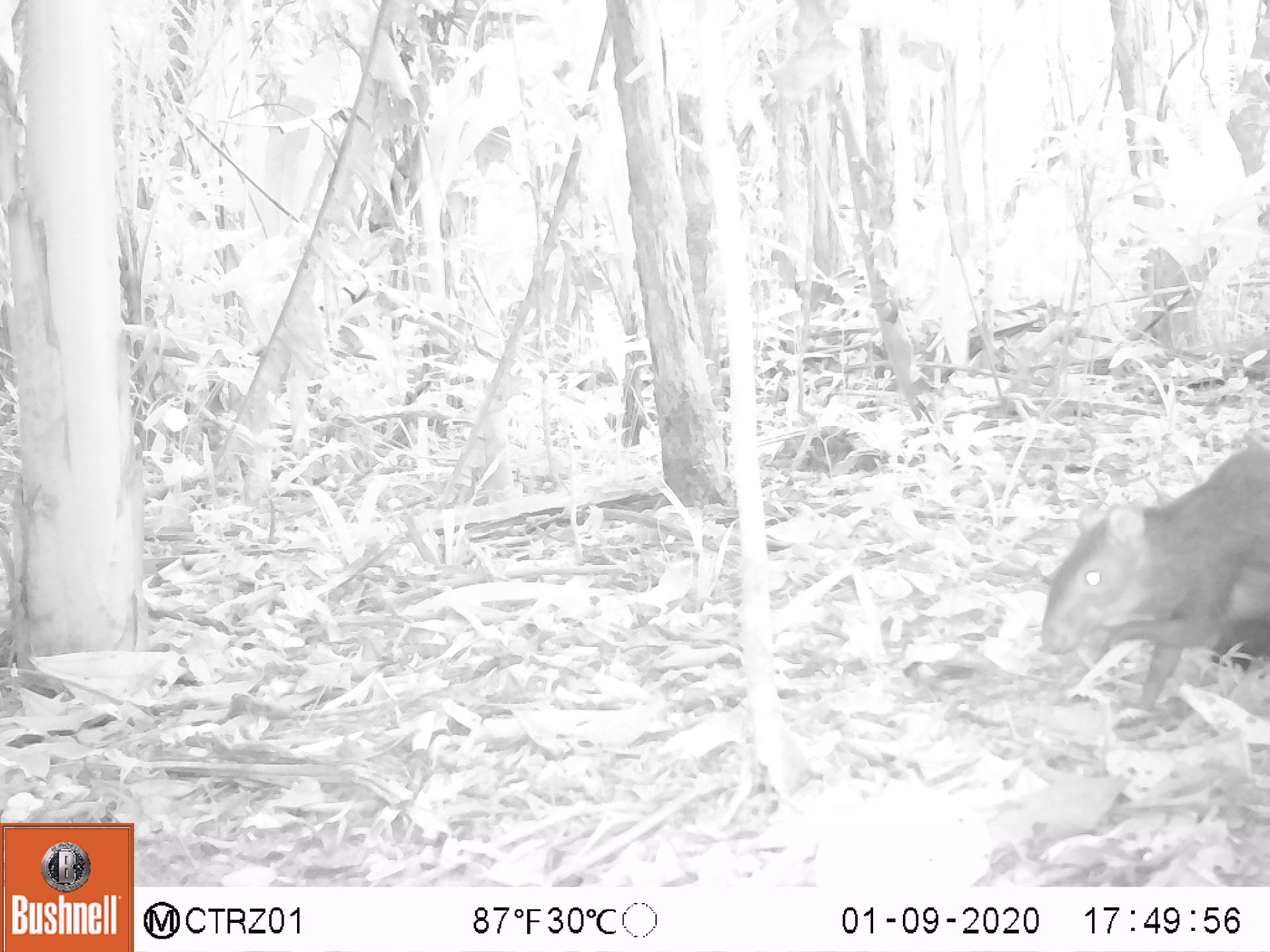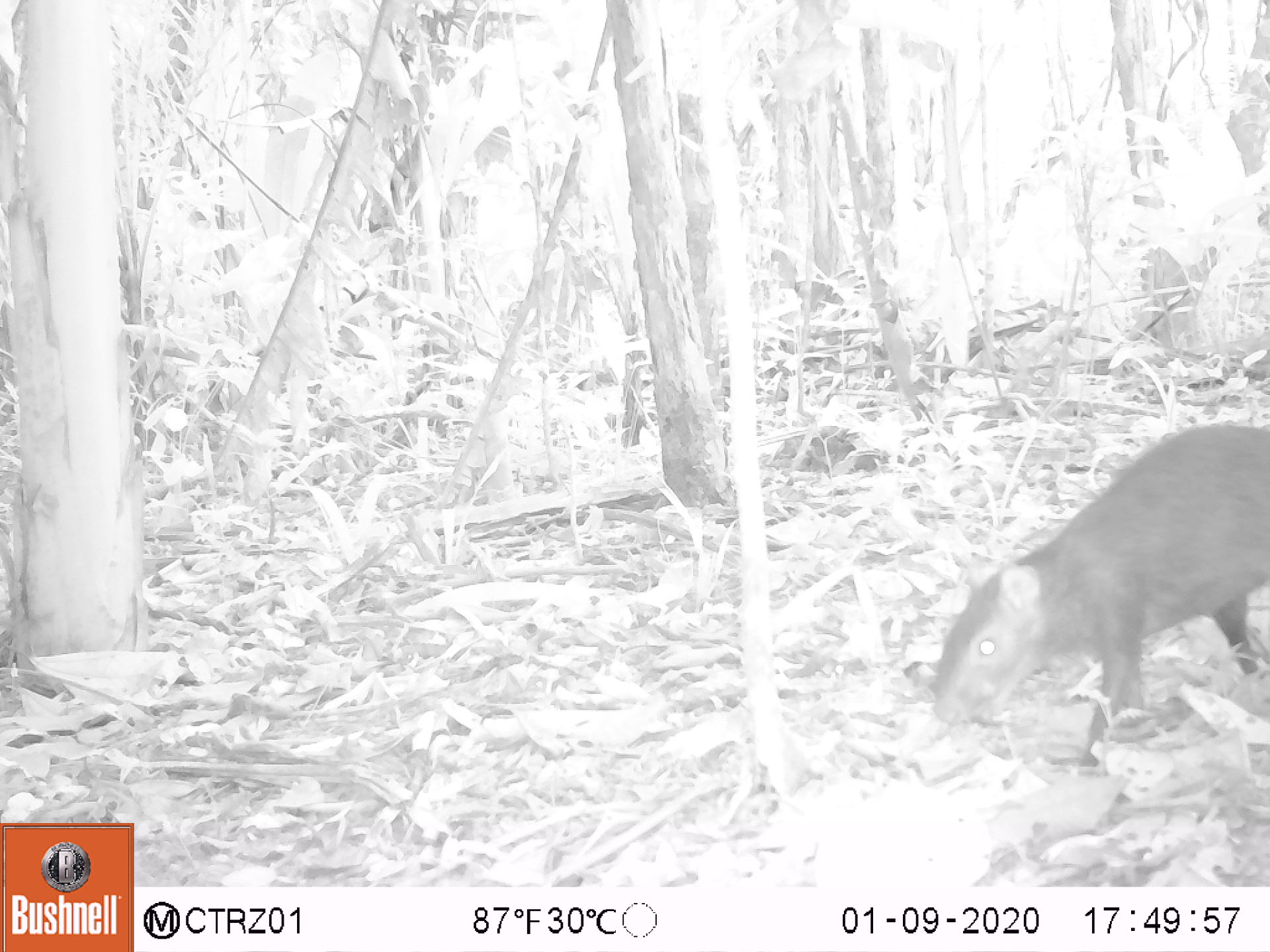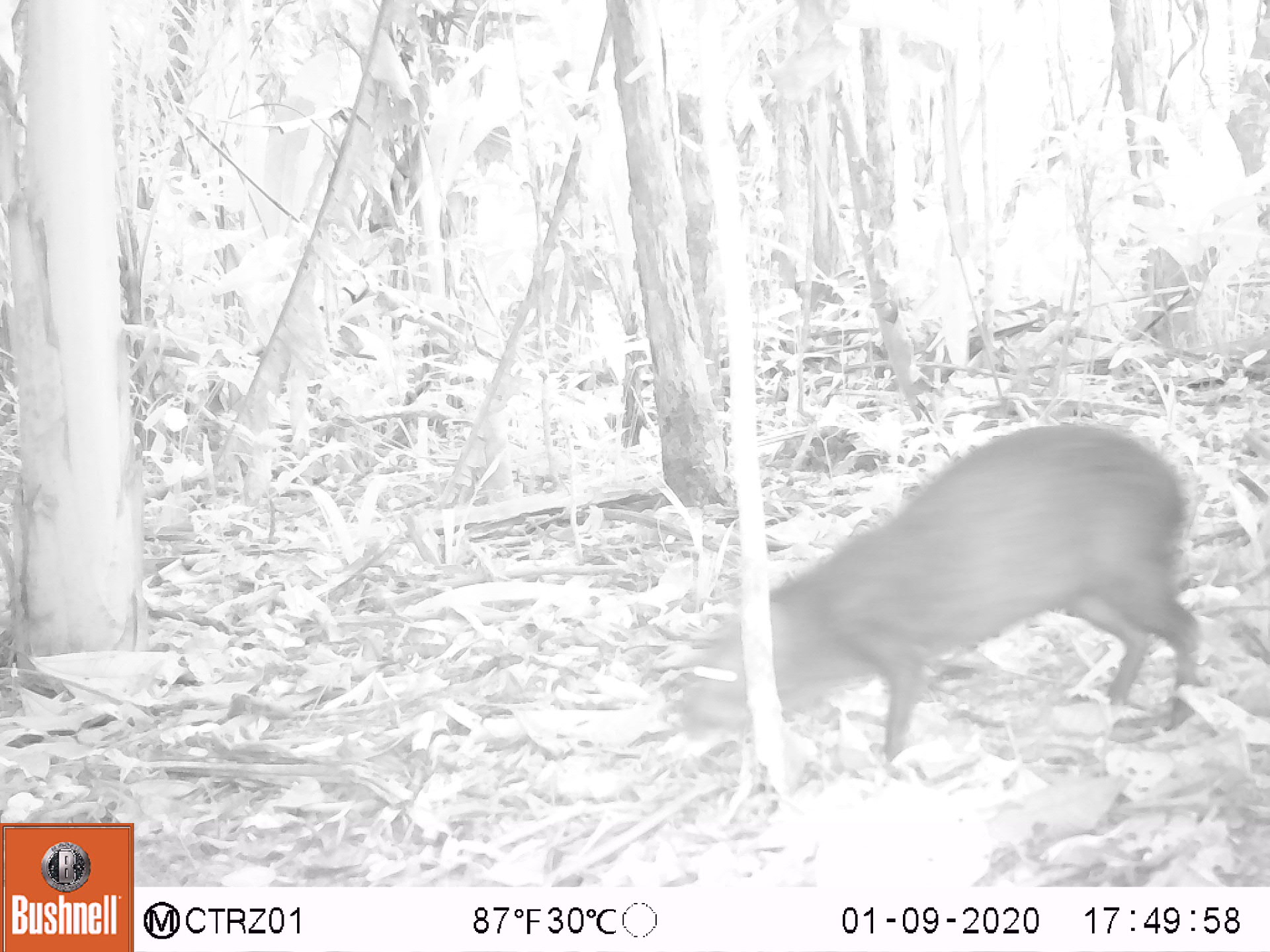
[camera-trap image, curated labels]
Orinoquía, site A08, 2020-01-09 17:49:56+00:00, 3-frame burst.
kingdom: Animalia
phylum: Chordata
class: Mammalia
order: Rodentia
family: Dasyproctidae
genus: Dasyprocta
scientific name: Dasyprocta fuliginosa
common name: black agouti